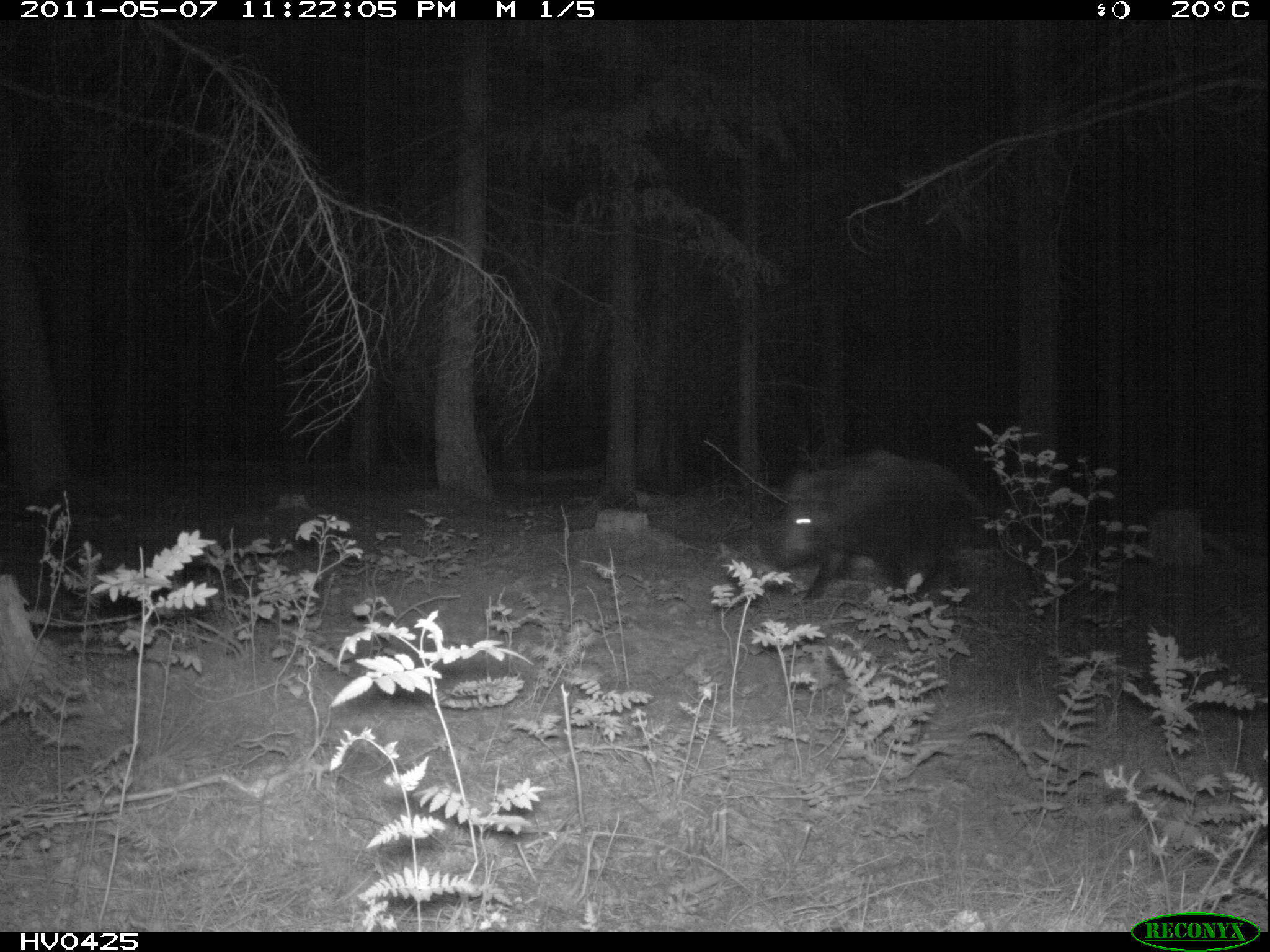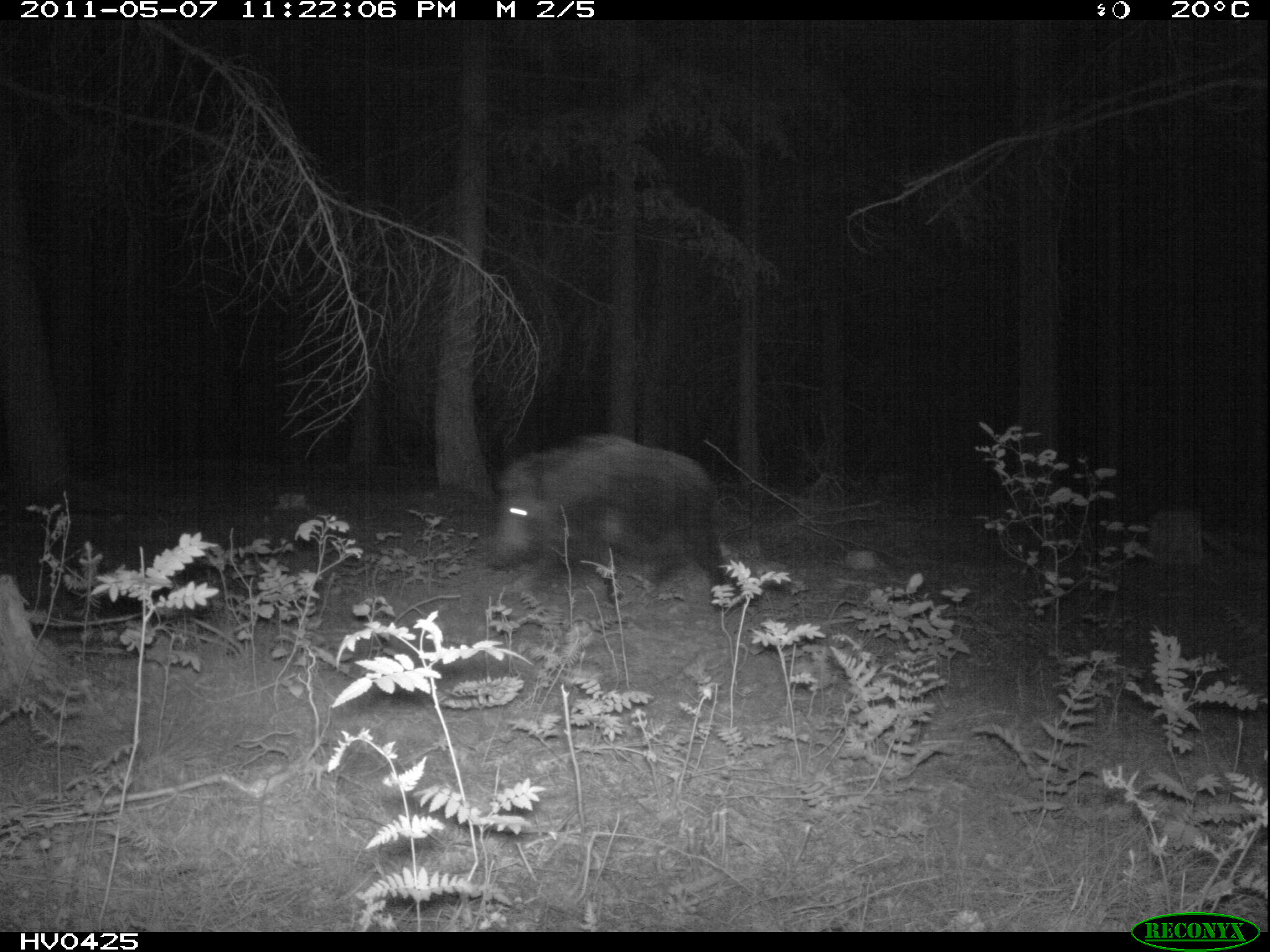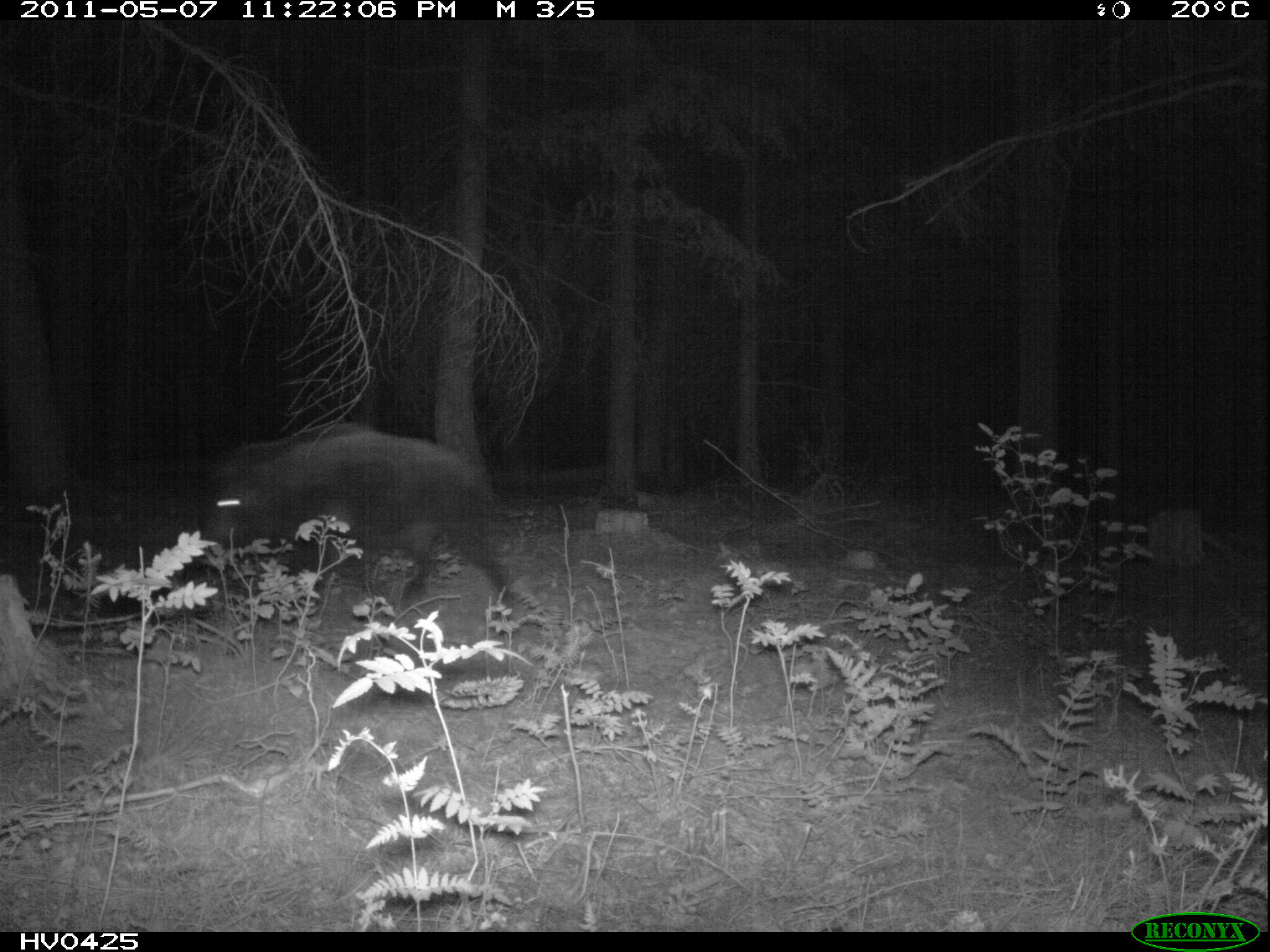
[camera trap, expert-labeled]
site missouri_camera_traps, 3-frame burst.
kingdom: Animalia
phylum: Chordata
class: Mammalia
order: Artiodactyla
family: Suidae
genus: Sus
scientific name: Sus scrofa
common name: wild boar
Wild boar (Sus scrofa). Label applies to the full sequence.